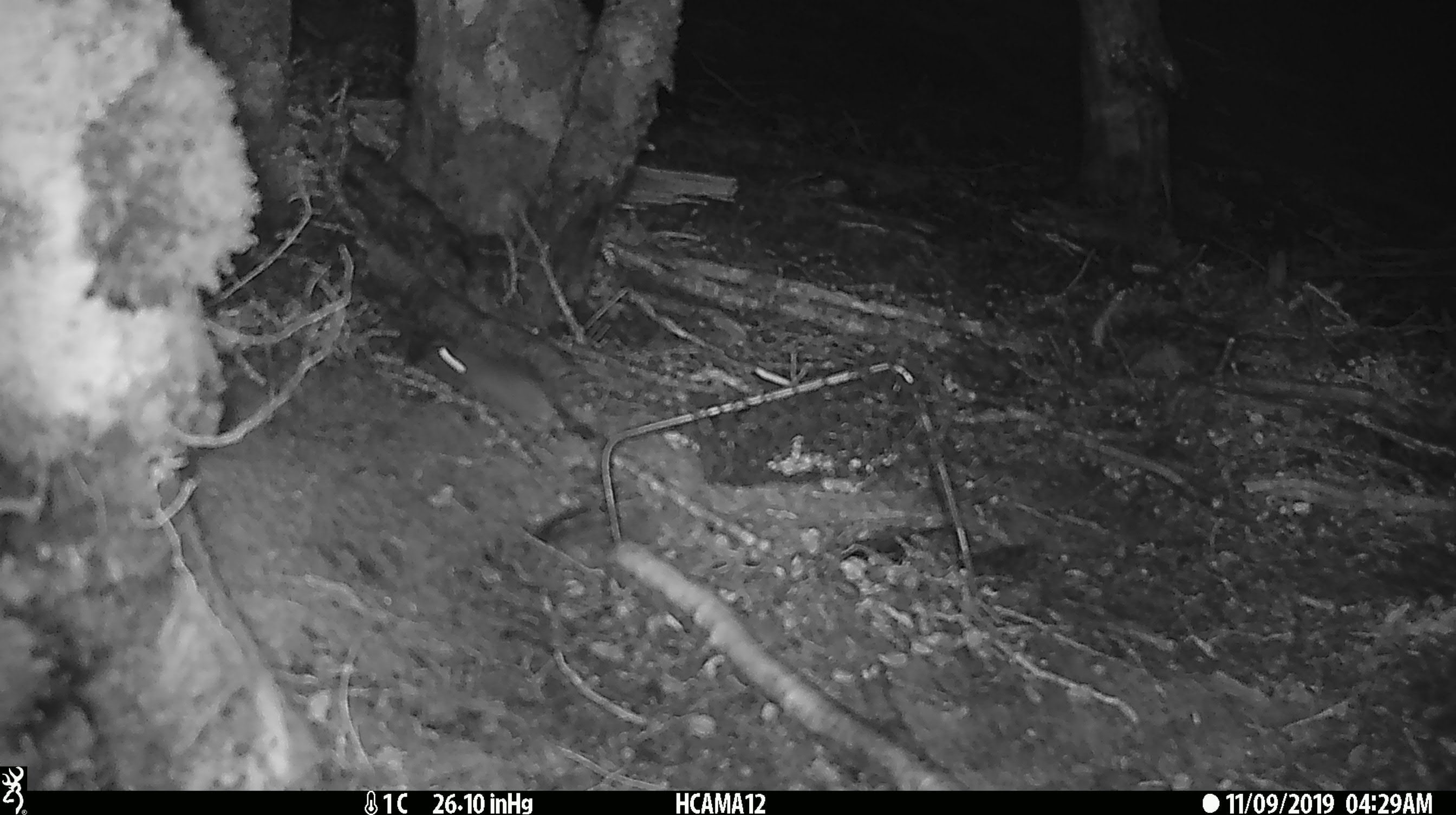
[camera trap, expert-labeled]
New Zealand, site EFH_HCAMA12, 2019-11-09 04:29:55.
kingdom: Animalia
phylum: Chordata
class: Mammalia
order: Rodentia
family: Muridae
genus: Mus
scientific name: Mus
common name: mouse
Mouse (Mus).